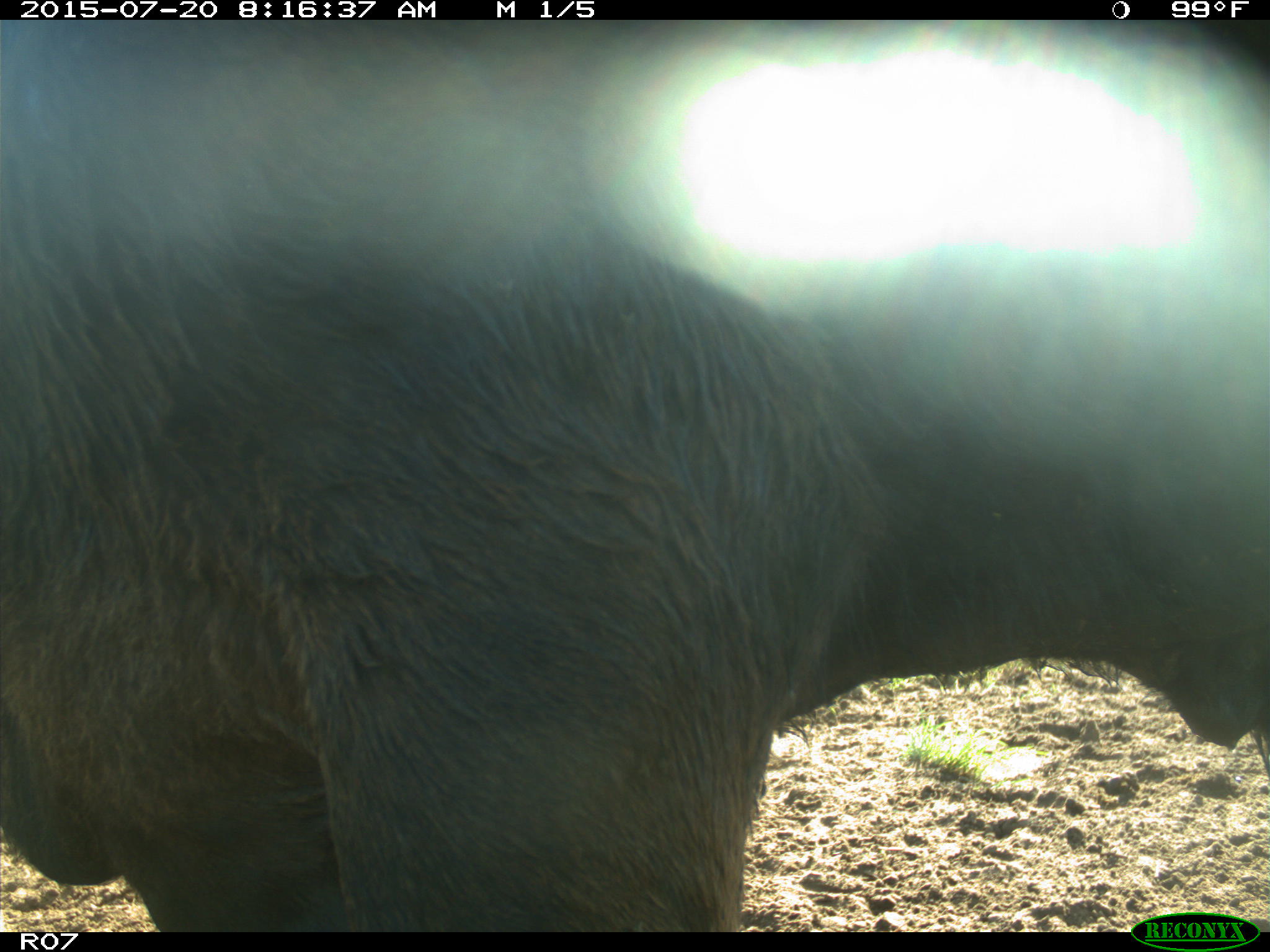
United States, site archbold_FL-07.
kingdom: Animalia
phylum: Chordata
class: Mammalia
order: Artiodactyla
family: Bovidae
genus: Bos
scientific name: Bos taurus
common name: domestic cow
Bos taurus (domestic cow).